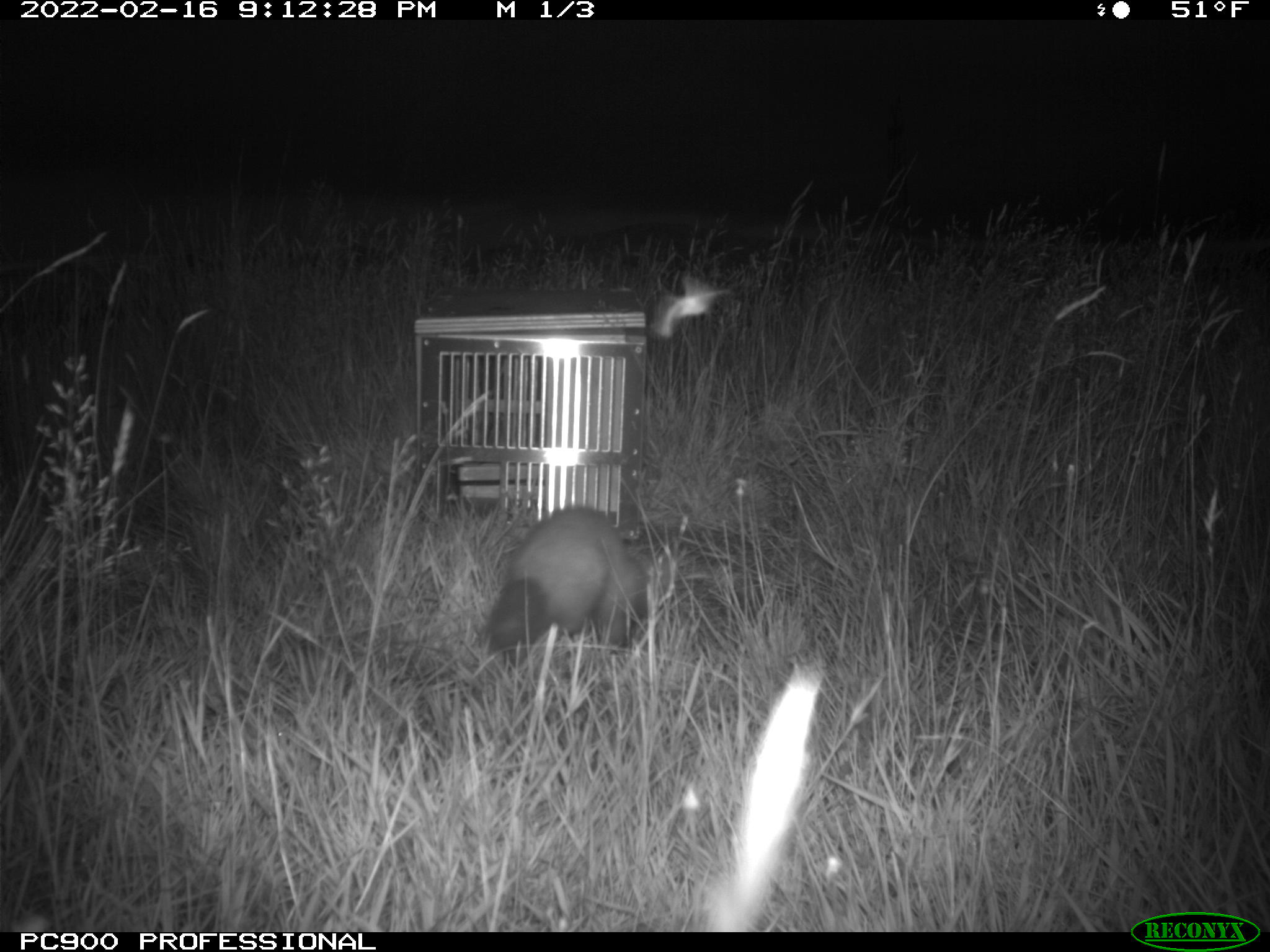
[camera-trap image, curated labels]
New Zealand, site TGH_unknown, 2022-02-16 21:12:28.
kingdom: Animalia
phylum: Chordata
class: Mammalia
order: Carnivora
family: Mustelidae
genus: Mustela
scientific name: Mustela furo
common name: ferret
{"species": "ferret (Mustela furo)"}